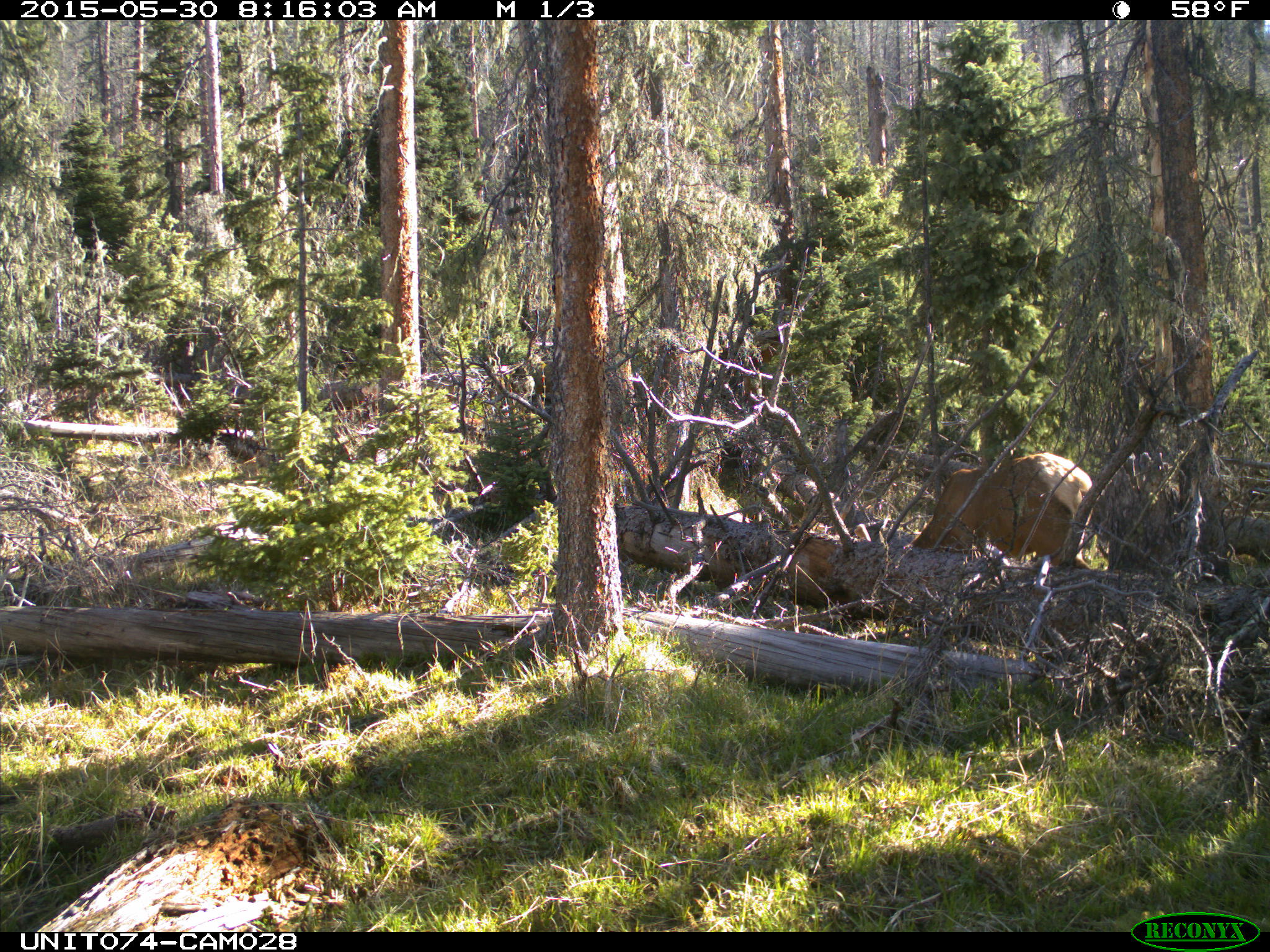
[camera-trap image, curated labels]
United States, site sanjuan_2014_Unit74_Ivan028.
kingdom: Animalia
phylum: Chordata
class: Mammalia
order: Artiodactyla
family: Cervidae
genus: Cervus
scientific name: Cervus elaphus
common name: red deer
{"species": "Cervus elaphus (red deer)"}